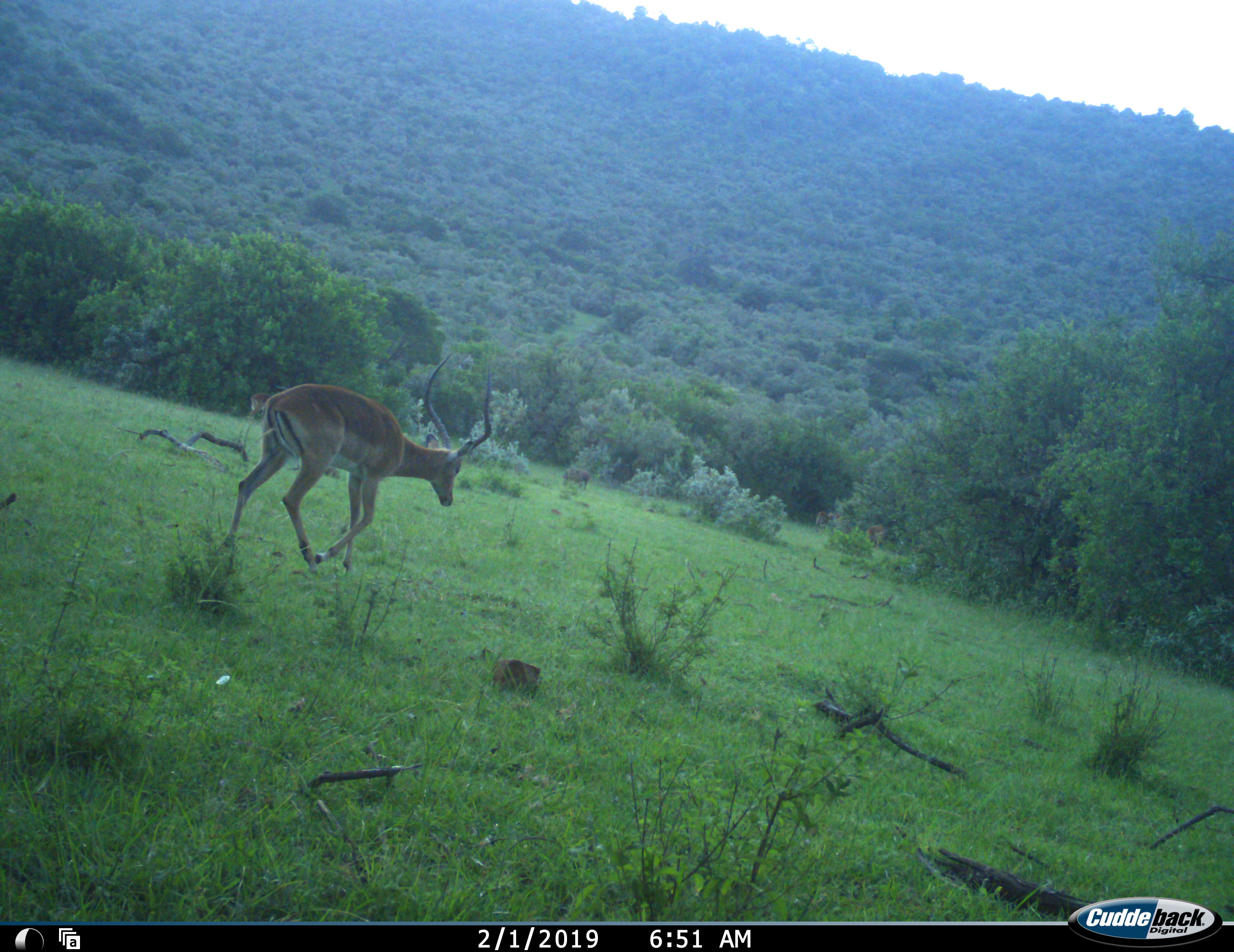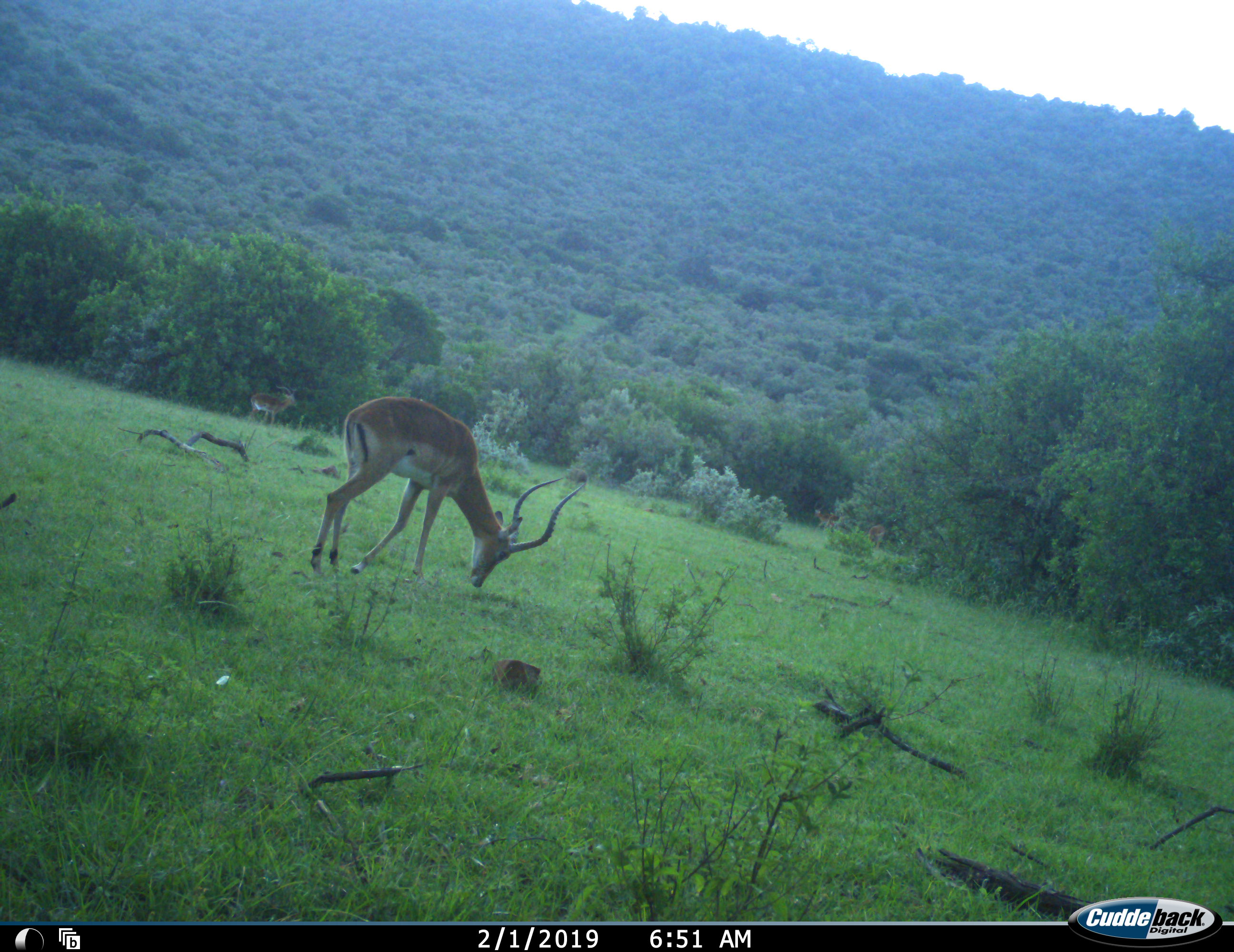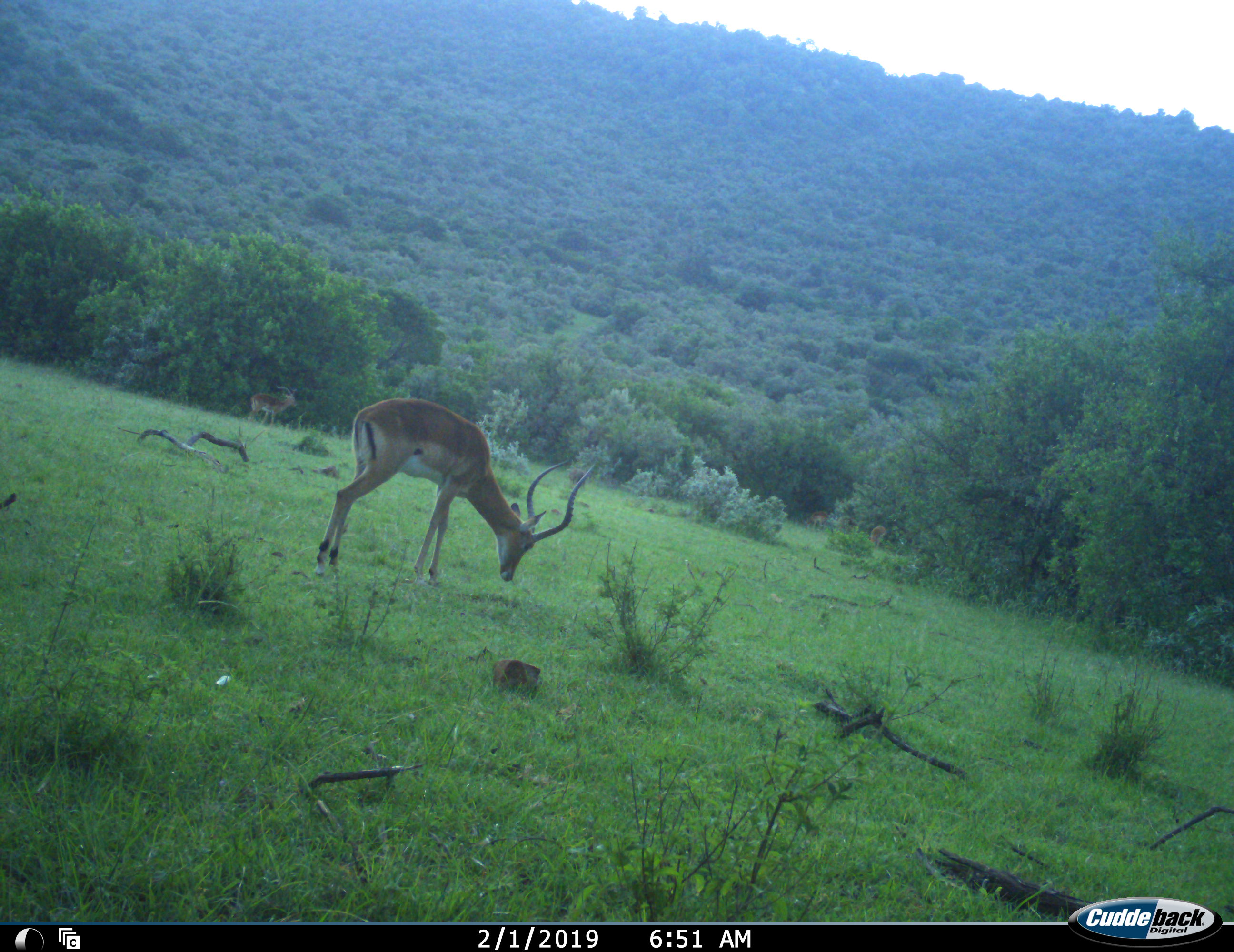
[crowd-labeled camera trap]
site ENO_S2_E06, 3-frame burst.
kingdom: Animalia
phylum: Chordata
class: Mammalia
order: Artiodactyla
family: Bovidae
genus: Aepyceros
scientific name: Aepyceros melampus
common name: impala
Impala (Aepyceros melampus), count 3. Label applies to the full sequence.